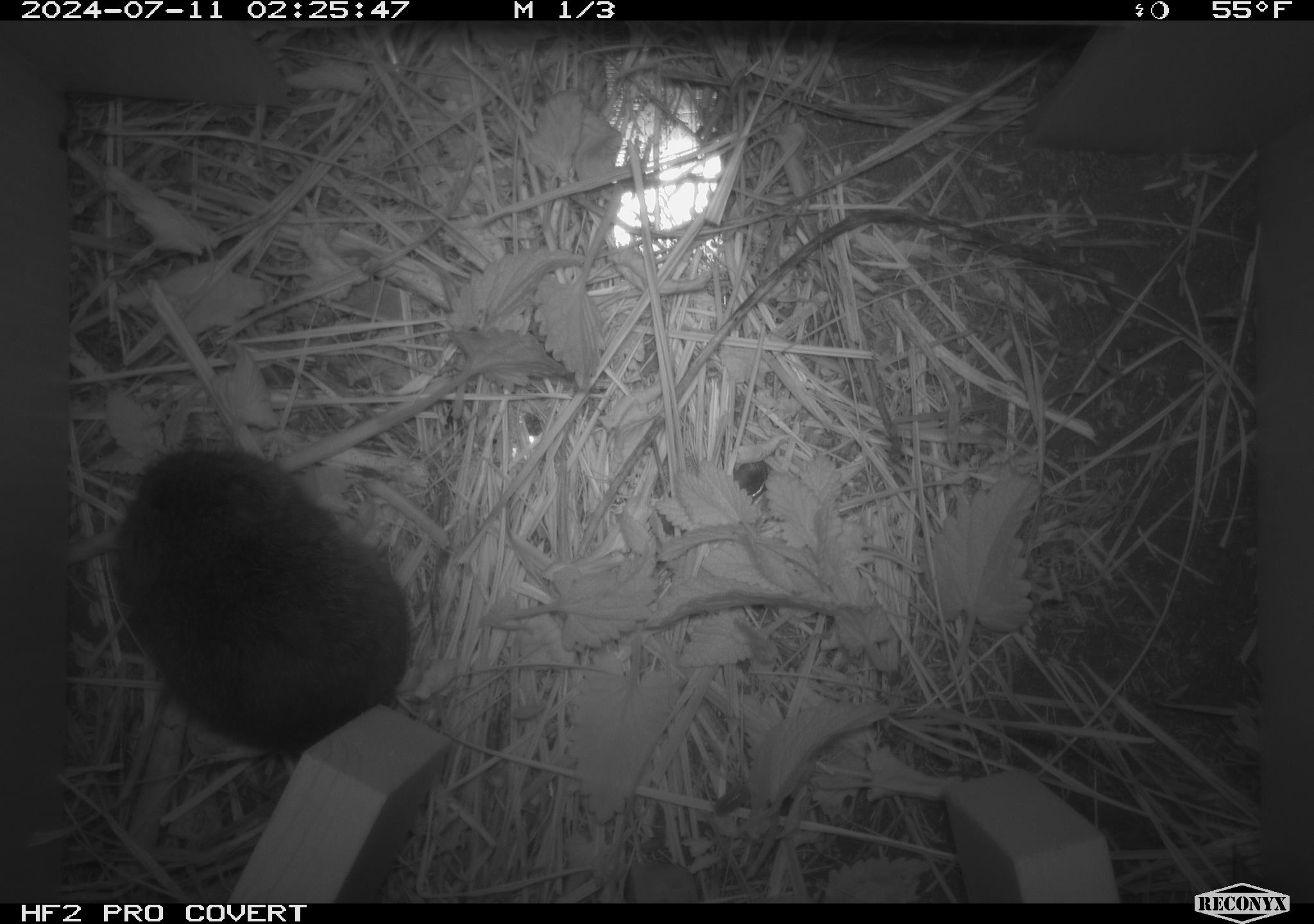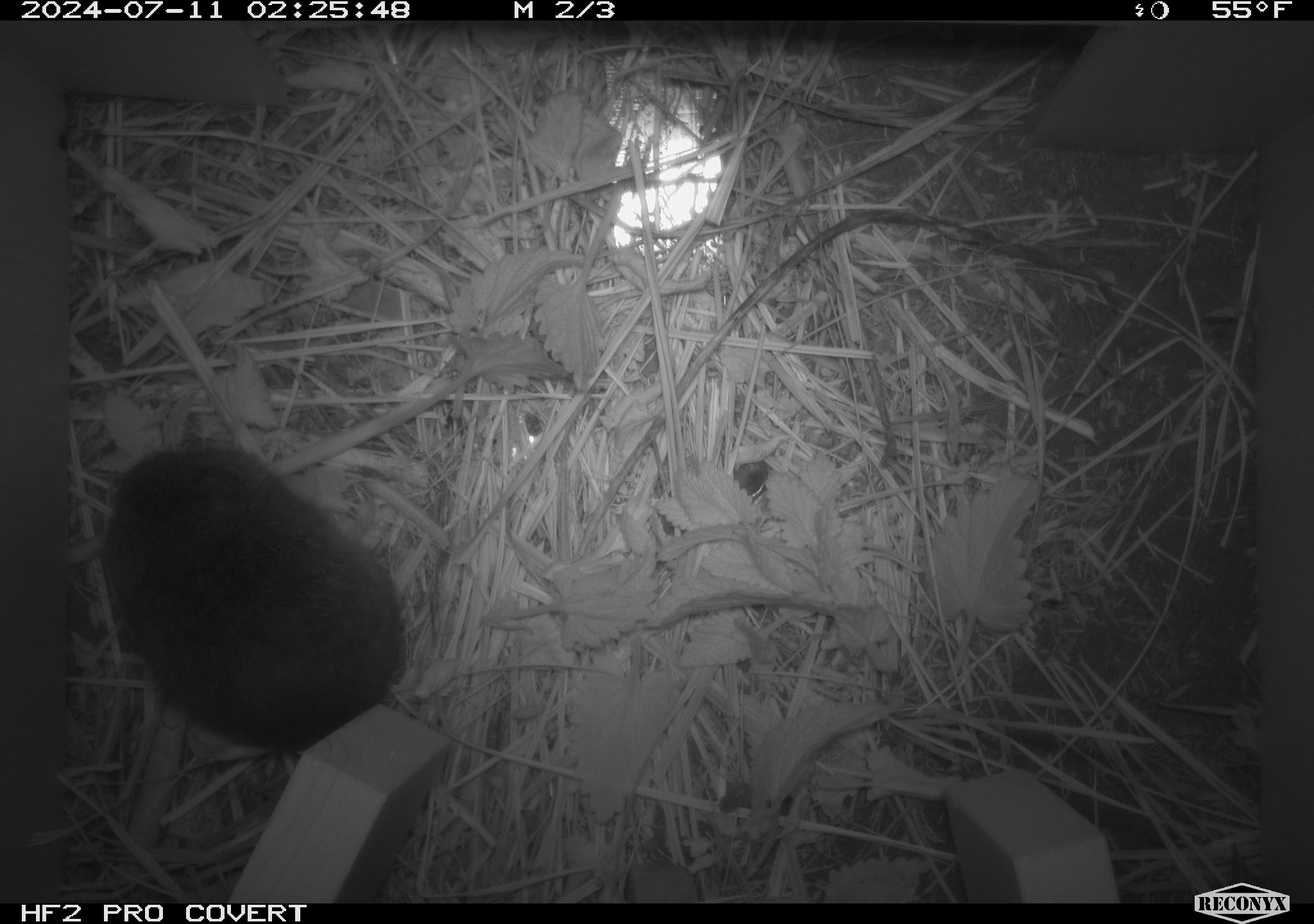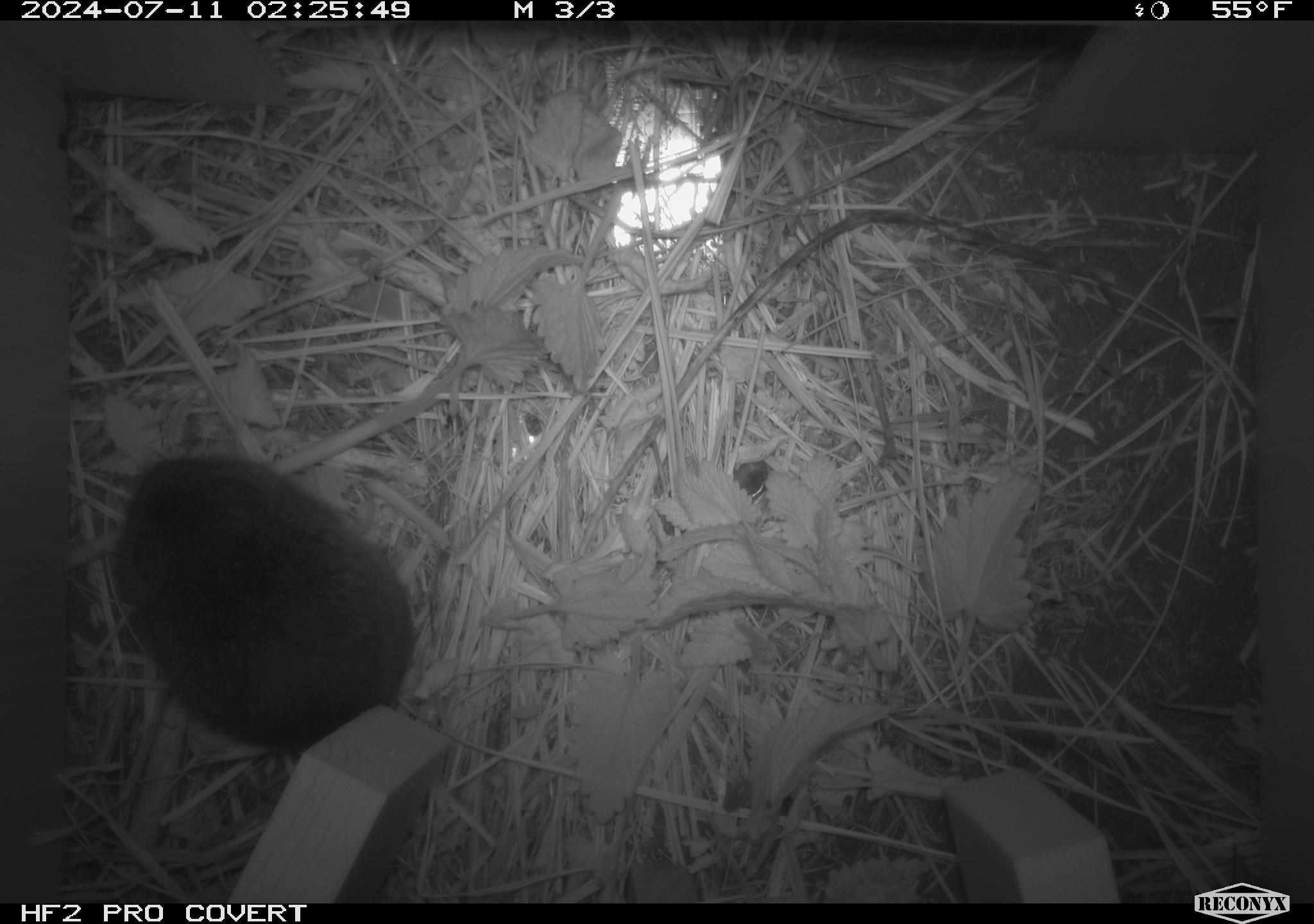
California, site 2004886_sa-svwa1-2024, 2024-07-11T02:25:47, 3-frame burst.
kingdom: Animalia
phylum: Chordata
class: Mammalia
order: Rodentia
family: Cricetidae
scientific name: Arvicolinae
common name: voles, lemmings, and muskrats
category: arvicolinae subfamily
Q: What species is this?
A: Arvicolinae subfamily (voles, lemmings, and muskrats) (Arvicolinae).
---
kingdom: Animalia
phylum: Arthropoda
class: Malacostraca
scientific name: Malacostraca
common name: amphipods, crabs, isopods, krill, lobsters and shrimps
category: malacostracan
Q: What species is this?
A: Malacostracan (amphipods, crabs, isopods, krill, lobsters and shrimps) (Malacostraca).